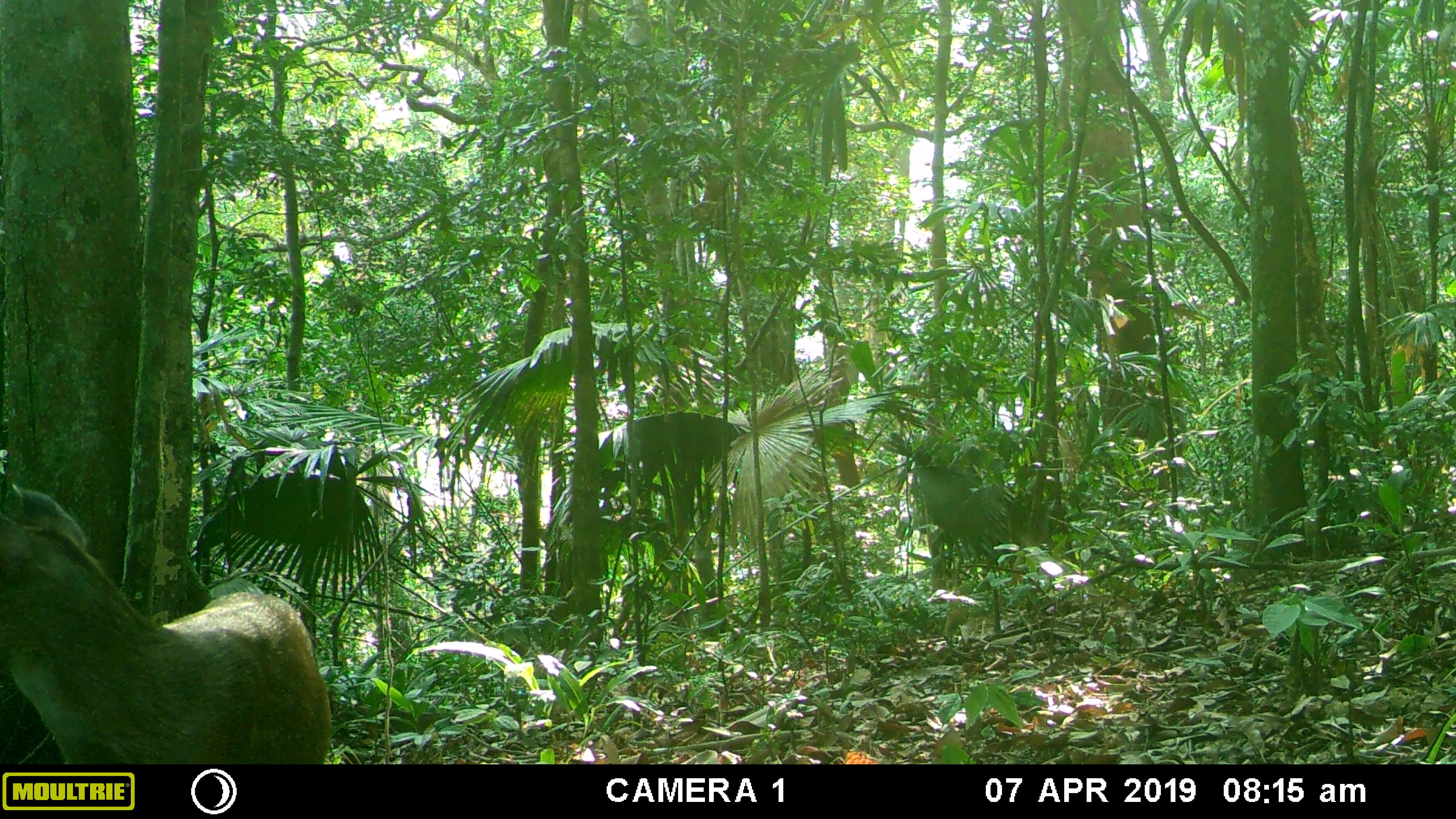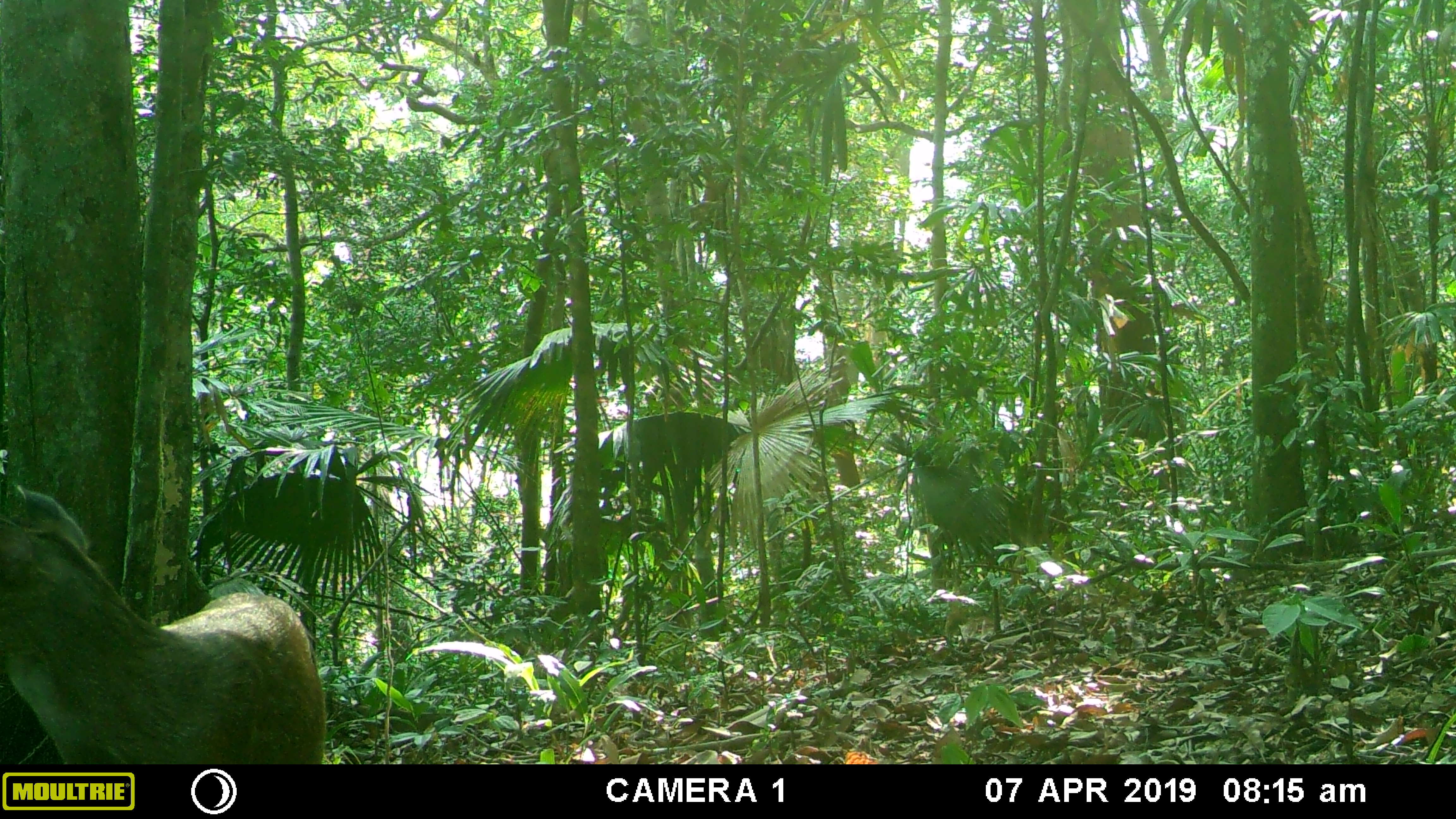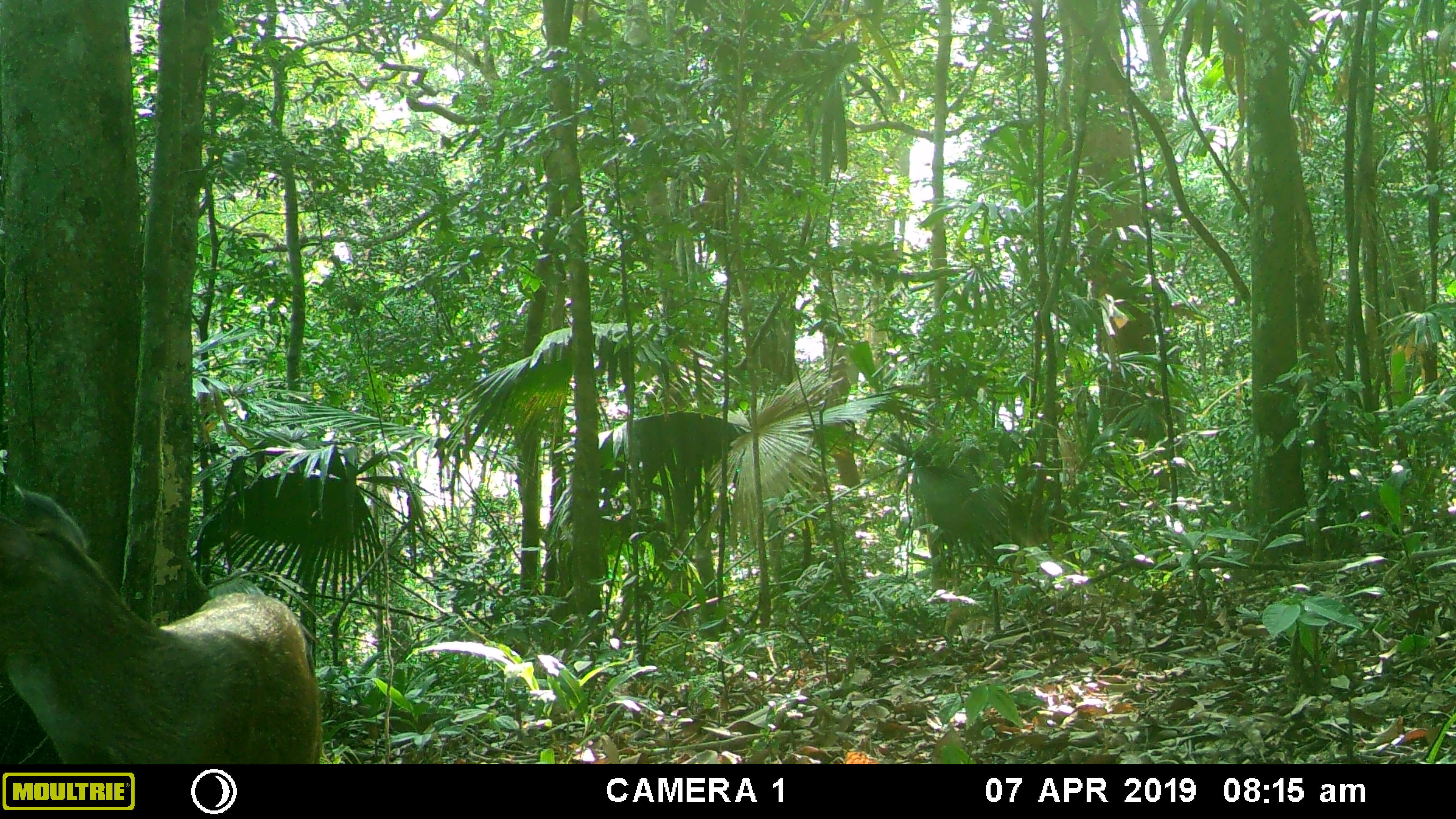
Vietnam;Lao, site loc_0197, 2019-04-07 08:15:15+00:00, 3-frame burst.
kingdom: Animalia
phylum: Chordata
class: Mammalia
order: Artiodactyla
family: Cervidae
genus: Muntiacus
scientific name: Muntiacus vuquangensis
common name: large-antlered muntjac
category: large antlered muntjac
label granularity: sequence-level